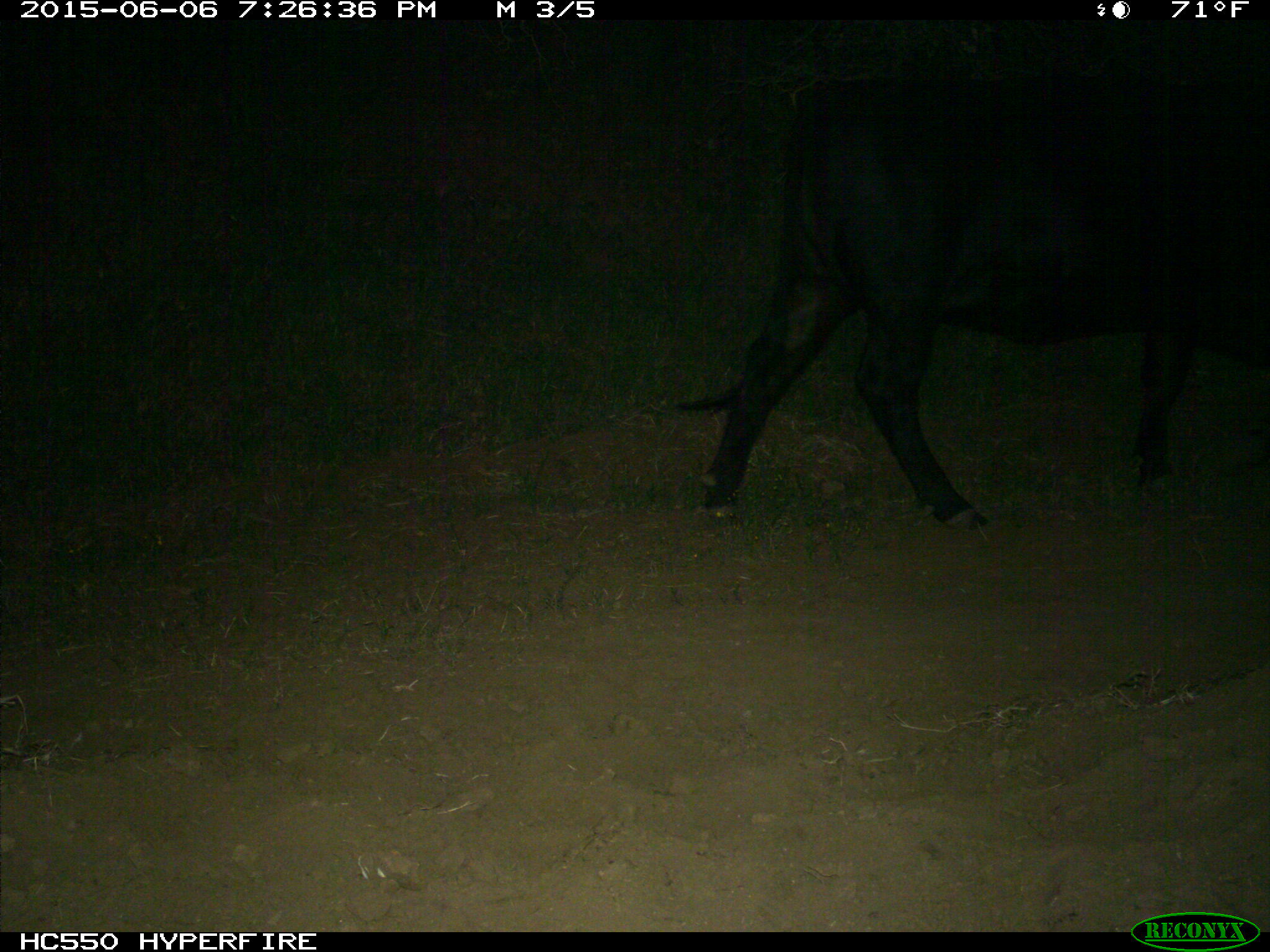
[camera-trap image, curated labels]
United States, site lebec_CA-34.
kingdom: Animalia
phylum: Chordata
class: Mammalia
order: Artiodactyla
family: Bovidae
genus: Bos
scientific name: Bos taurus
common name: domestic cow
Bos taurus (domestic cow).